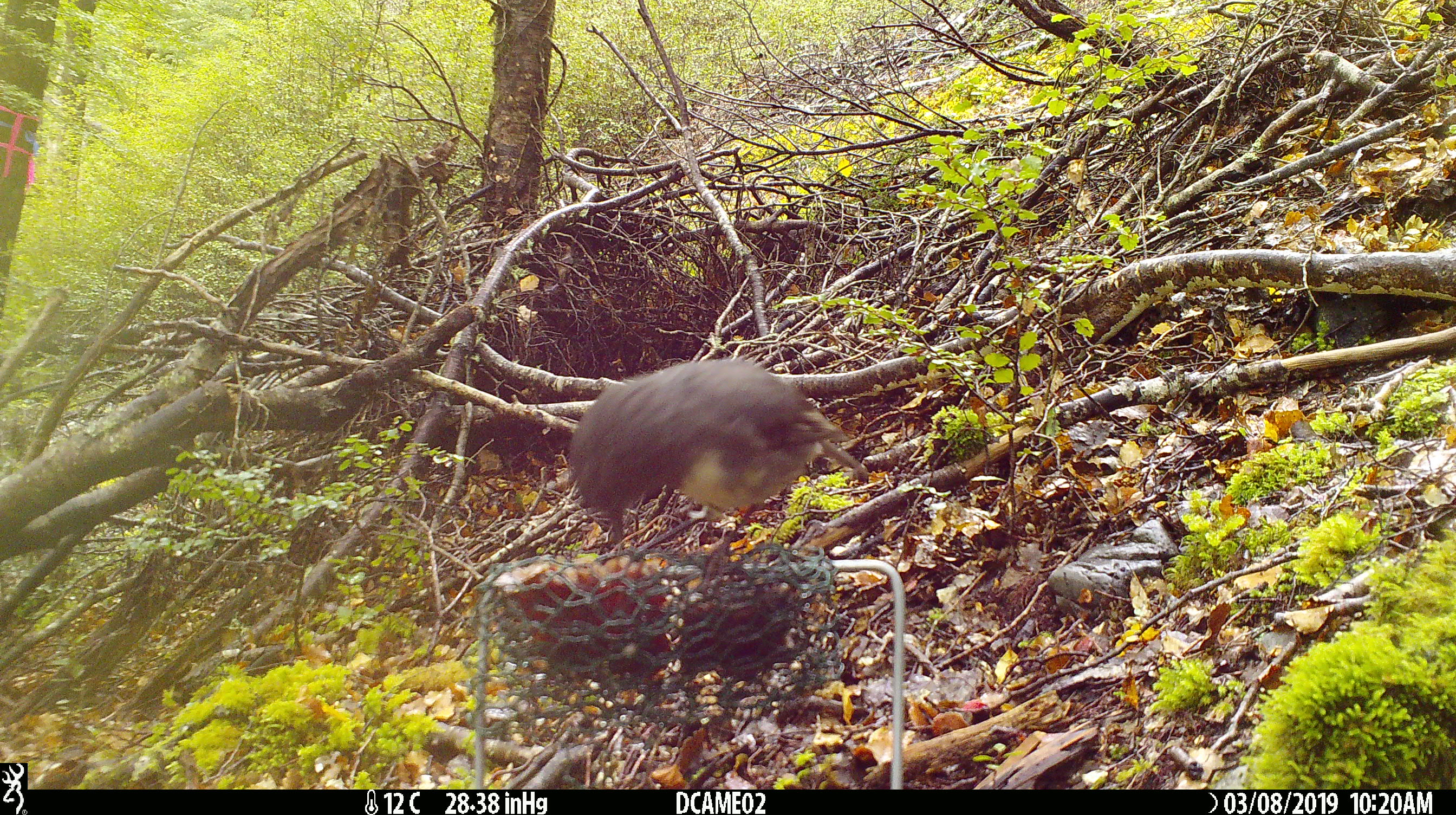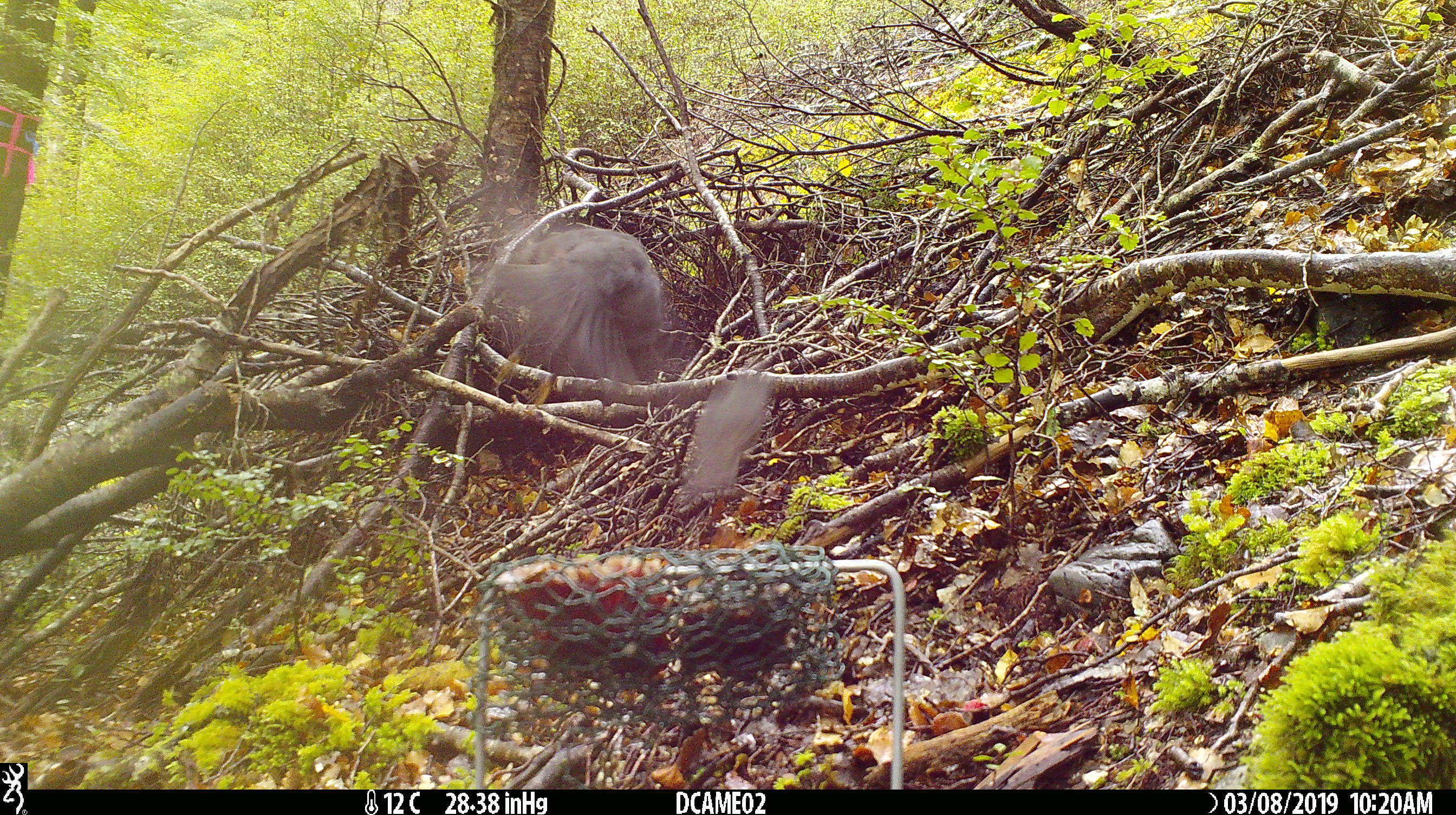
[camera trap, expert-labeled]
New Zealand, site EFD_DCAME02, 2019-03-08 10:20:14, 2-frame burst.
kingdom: Animalia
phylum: Chordata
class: Aves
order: Passeriformes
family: Petroicidae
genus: Petroica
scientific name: Petroica australis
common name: new zealand robin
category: robin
Robin (new zealand robin) (Petroica australis).